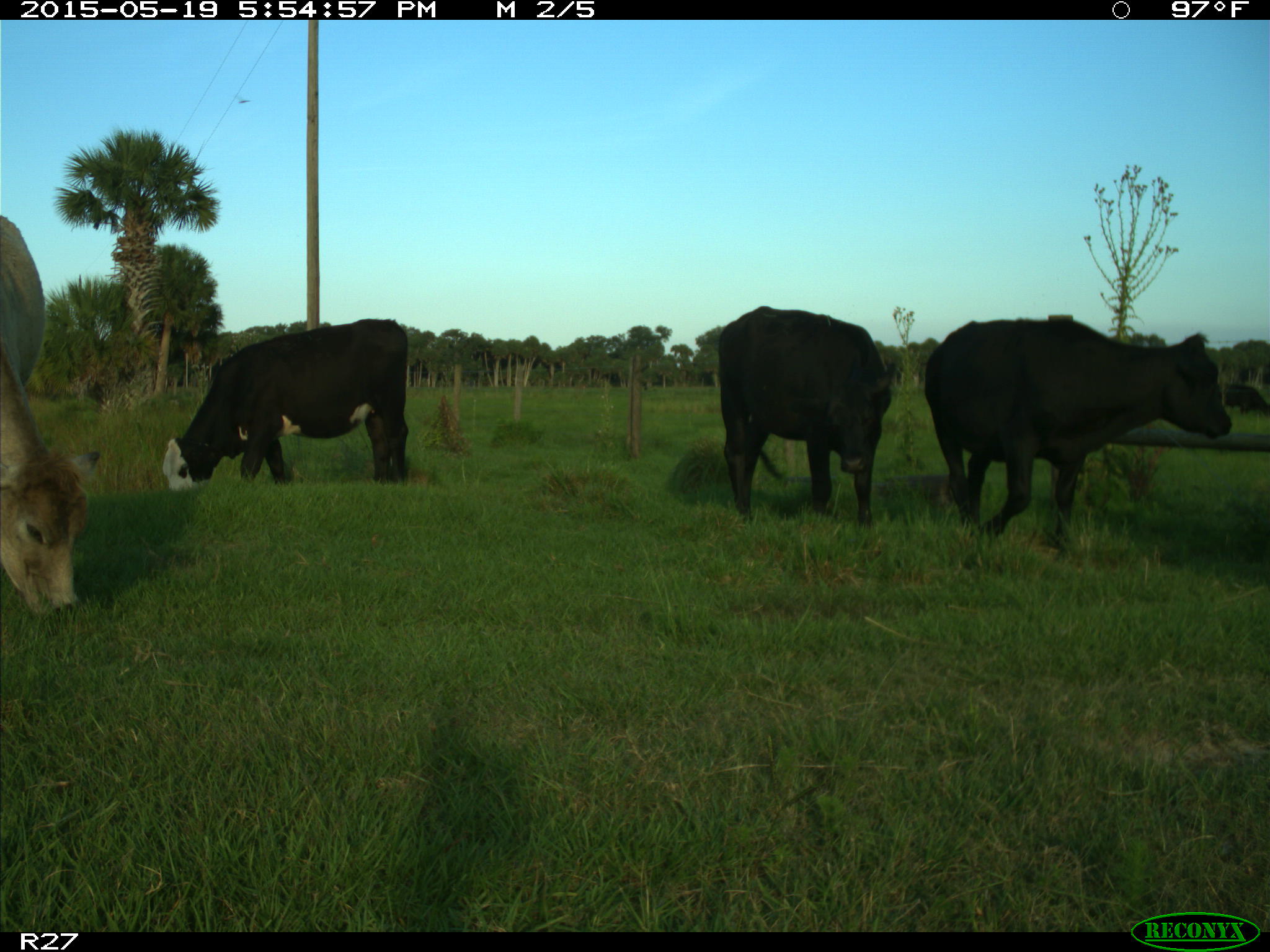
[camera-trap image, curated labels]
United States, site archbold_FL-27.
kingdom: Animalia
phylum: Chordata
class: Mammalia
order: Artiodactyla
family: Bovidae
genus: Bos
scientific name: Bos taurus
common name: domestic cow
Bos taurus (domestic cow).